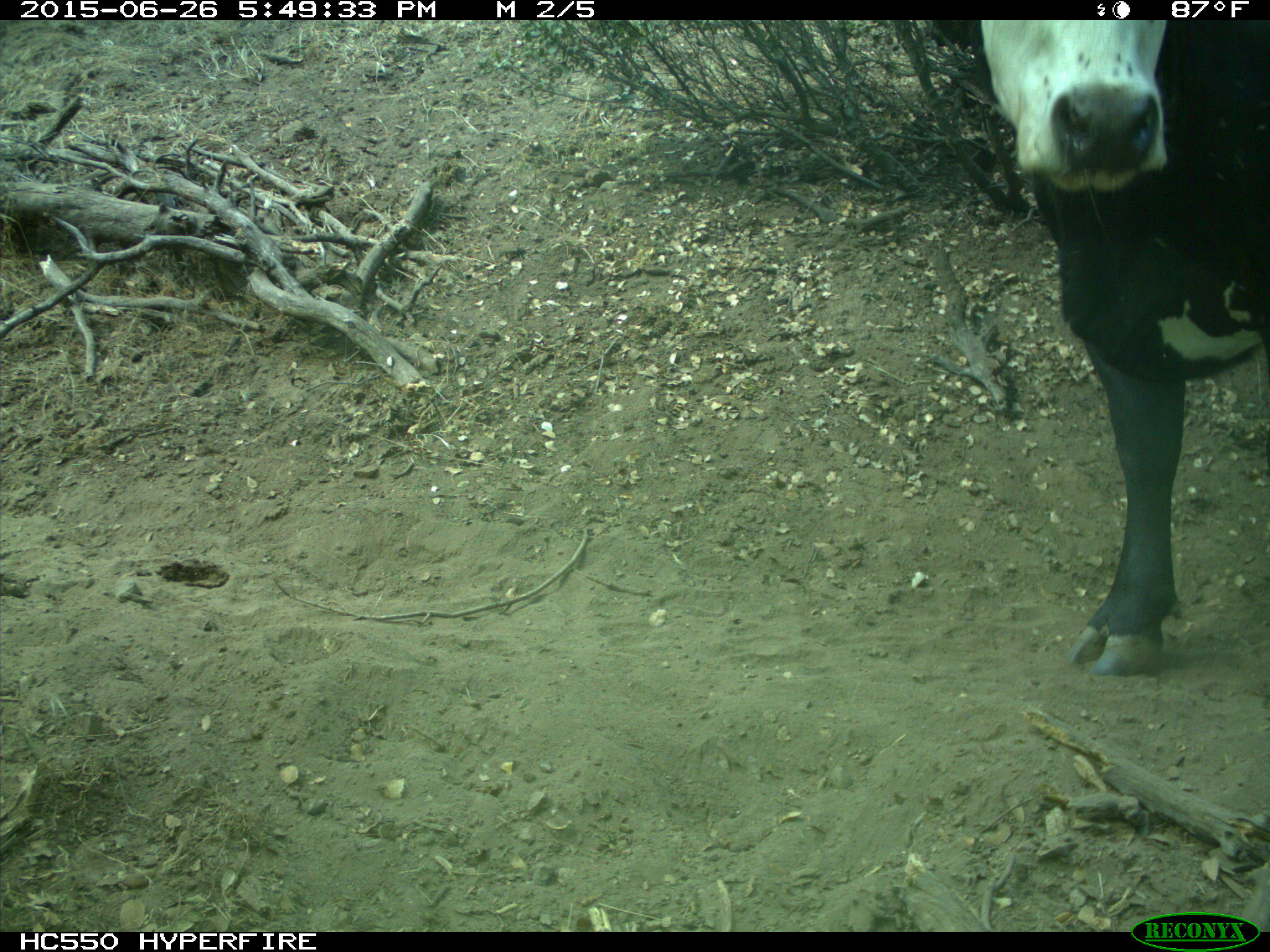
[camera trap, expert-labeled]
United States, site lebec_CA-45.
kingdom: Animalia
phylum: Chordata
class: Mammalia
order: Artiodactyla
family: Bovidae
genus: Bos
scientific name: Bos taurus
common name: domestic cow